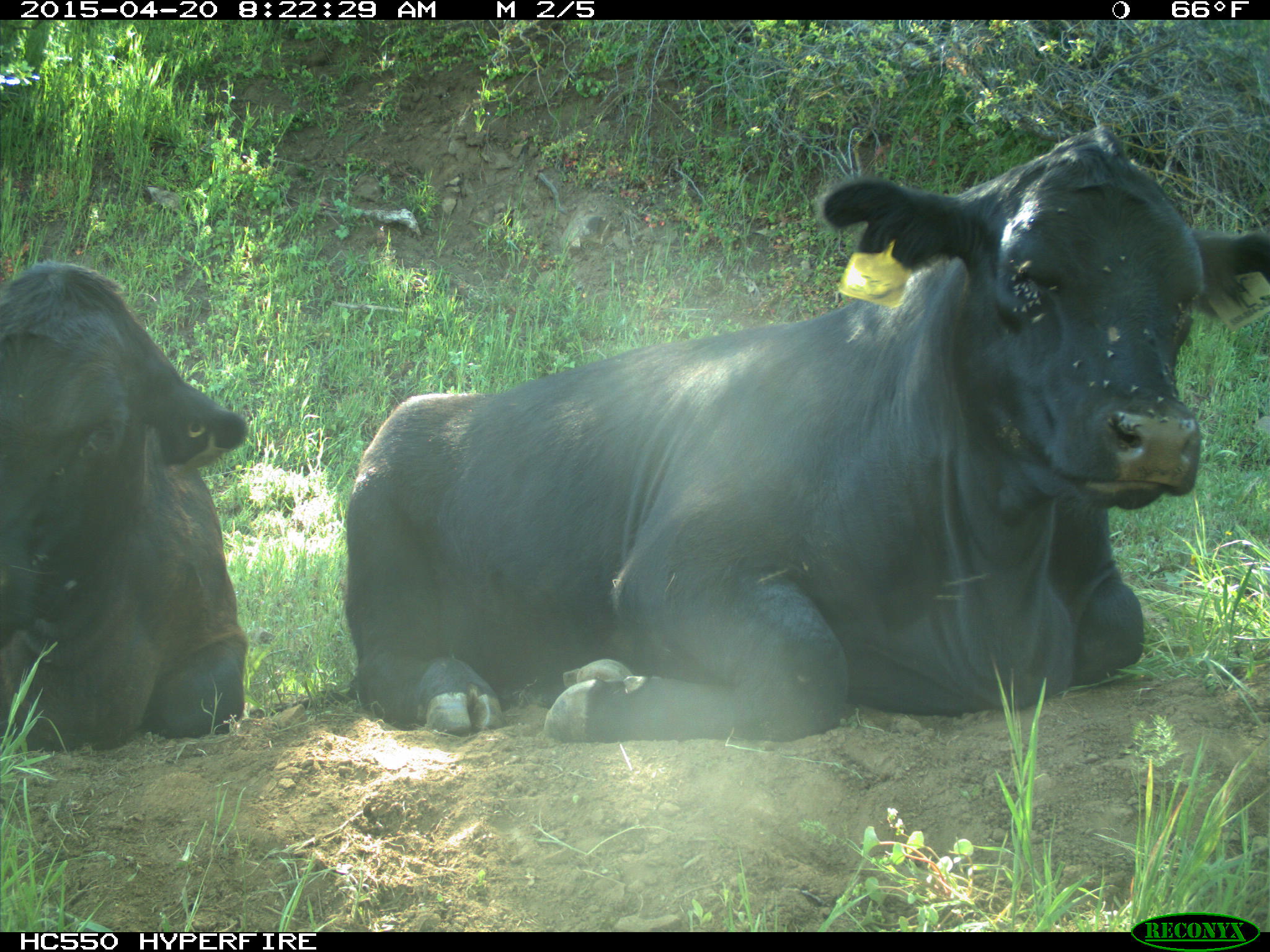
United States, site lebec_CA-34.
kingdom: Animalia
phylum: Chordata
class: Mammalia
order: Artiodactyla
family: Bovidae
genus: Bos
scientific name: Bos taurus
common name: domestic cow